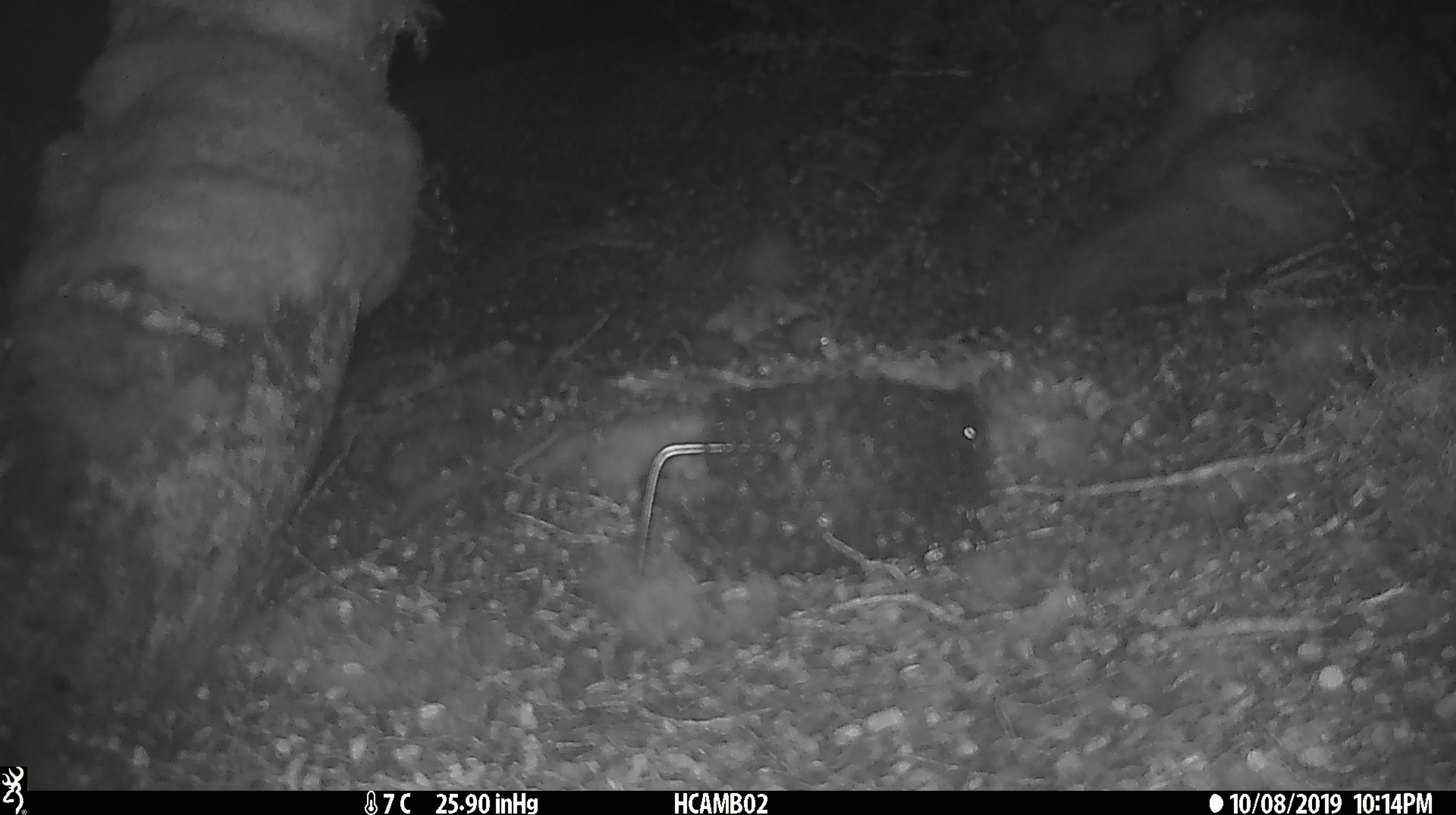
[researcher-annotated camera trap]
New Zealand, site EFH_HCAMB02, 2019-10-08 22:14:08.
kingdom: Animalia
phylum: Chordata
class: Mammalia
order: Rodentia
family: Muridae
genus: Mus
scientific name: Mus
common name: mouse